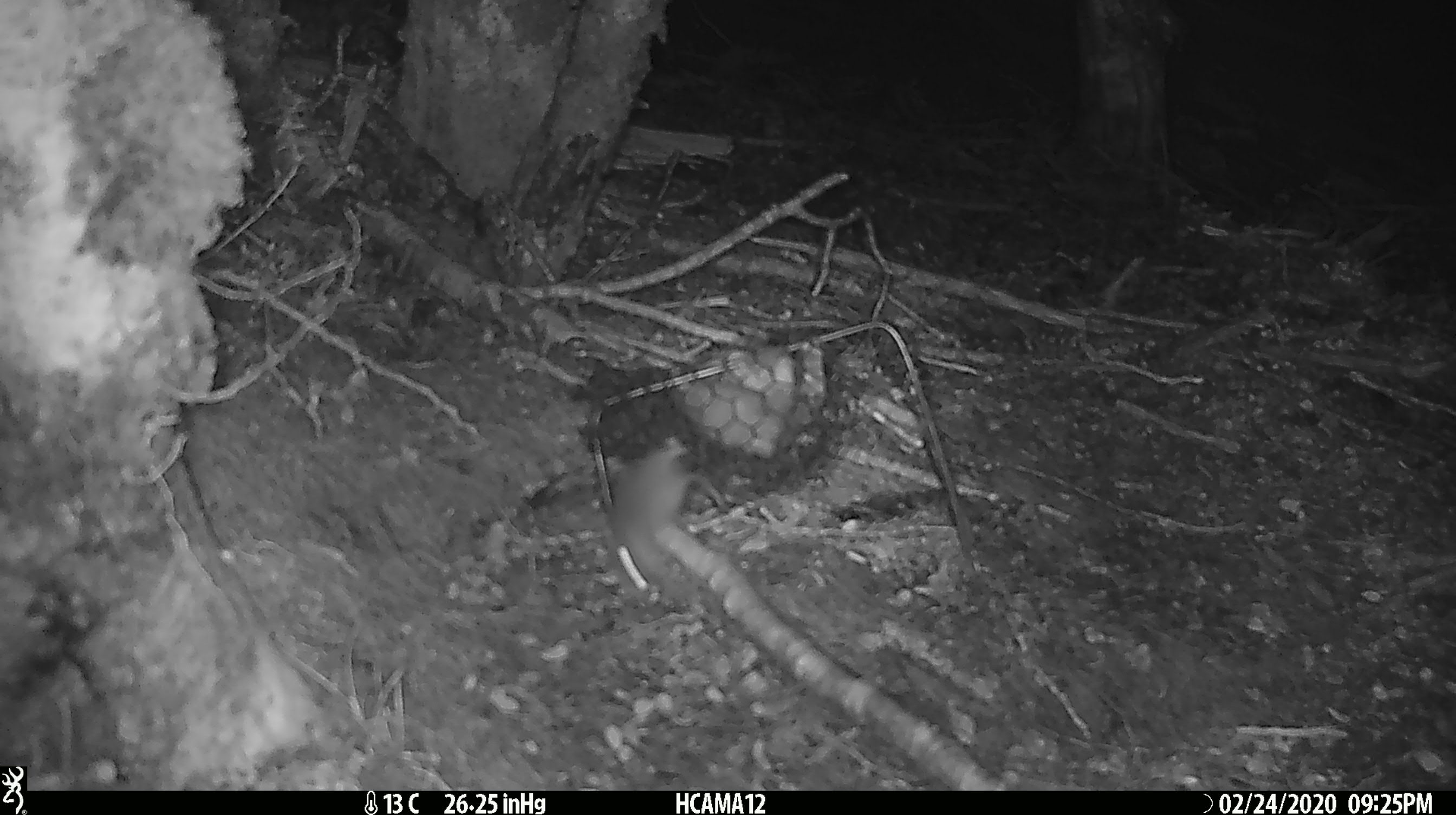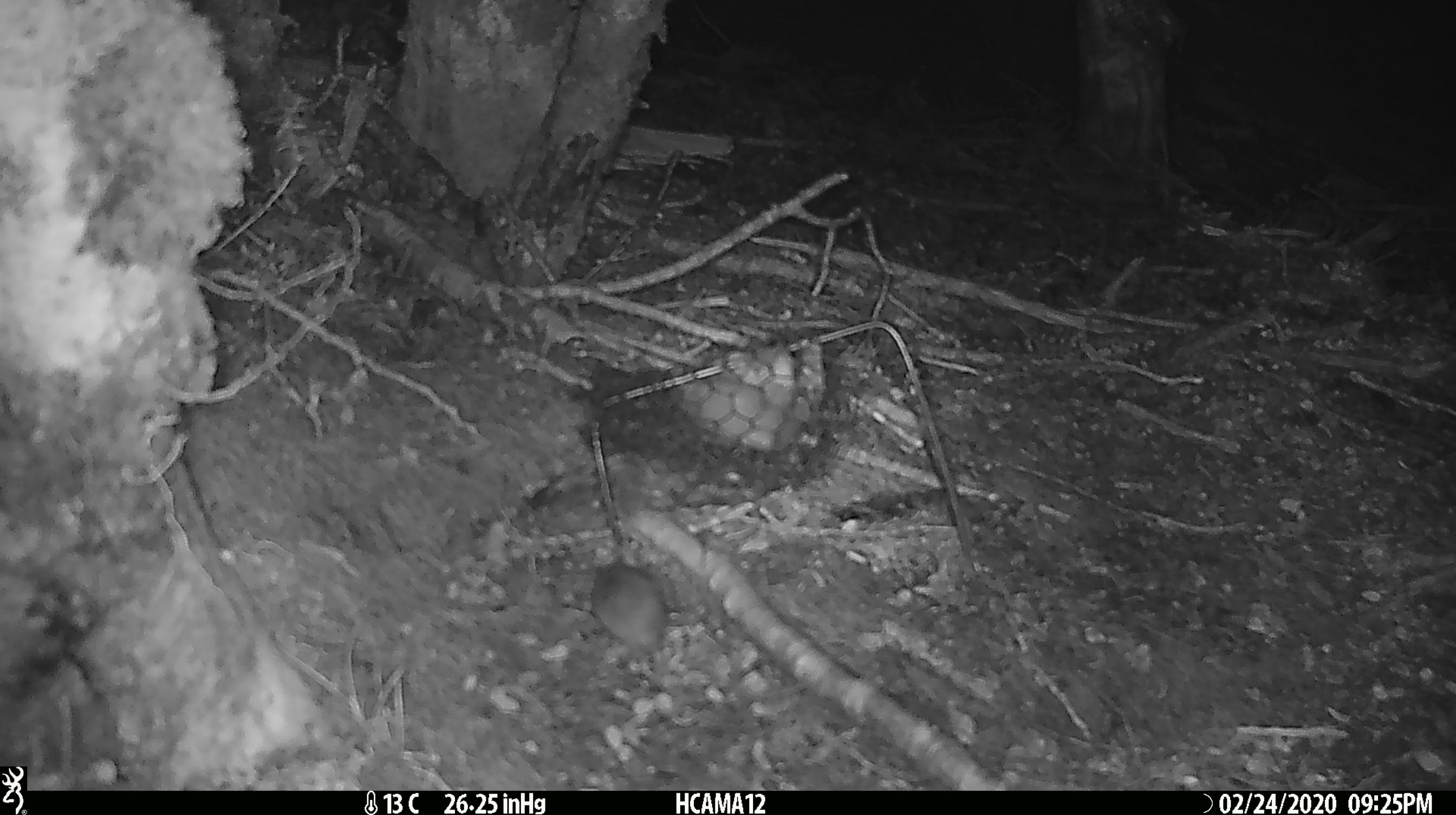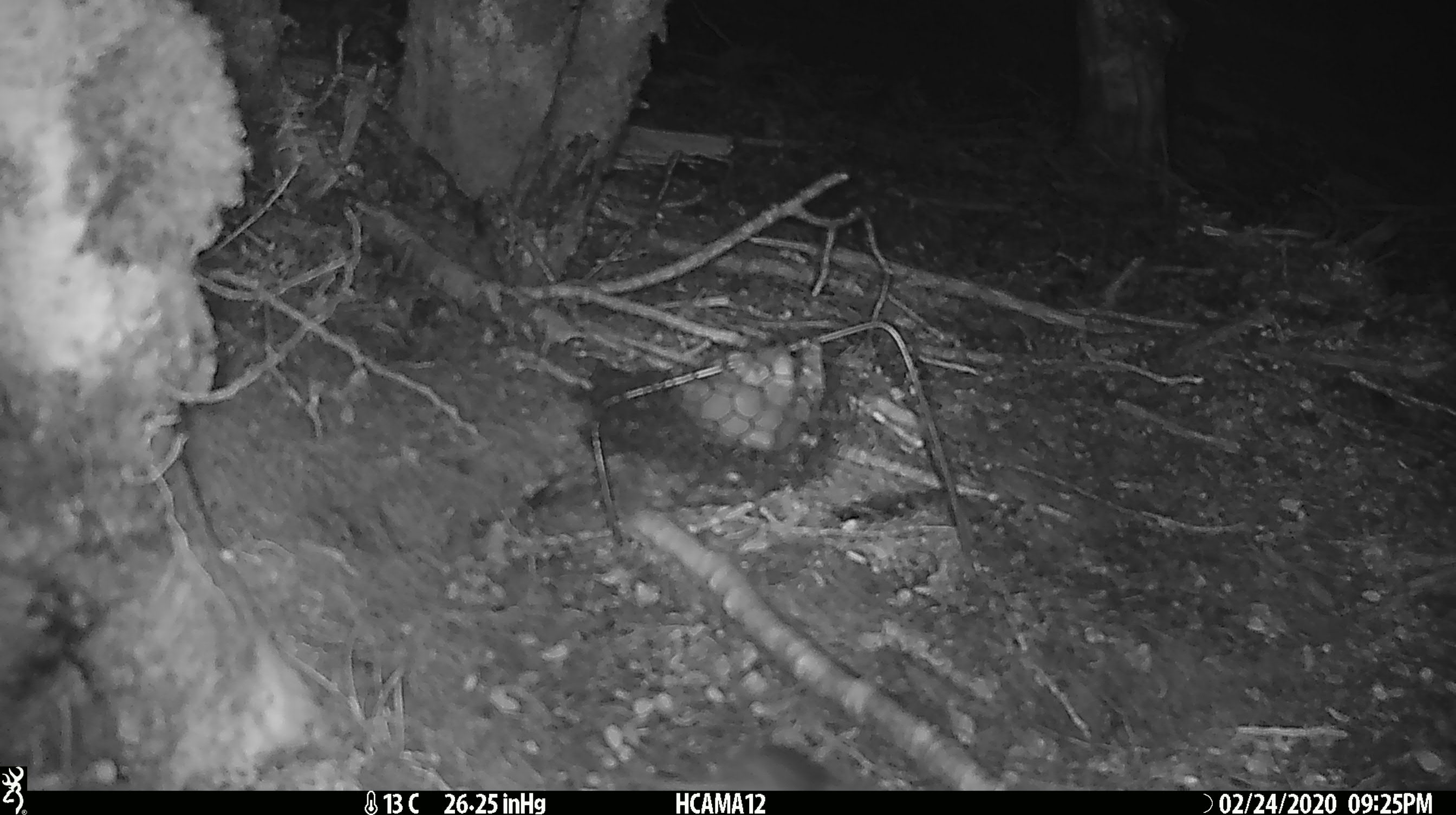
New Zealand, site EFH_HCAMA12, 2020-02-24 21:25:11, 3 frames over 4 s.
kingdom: Animalia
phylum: Chordata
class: Mammalia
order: Rodentia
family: Muridae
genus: Mus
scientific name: Mus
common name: mouse